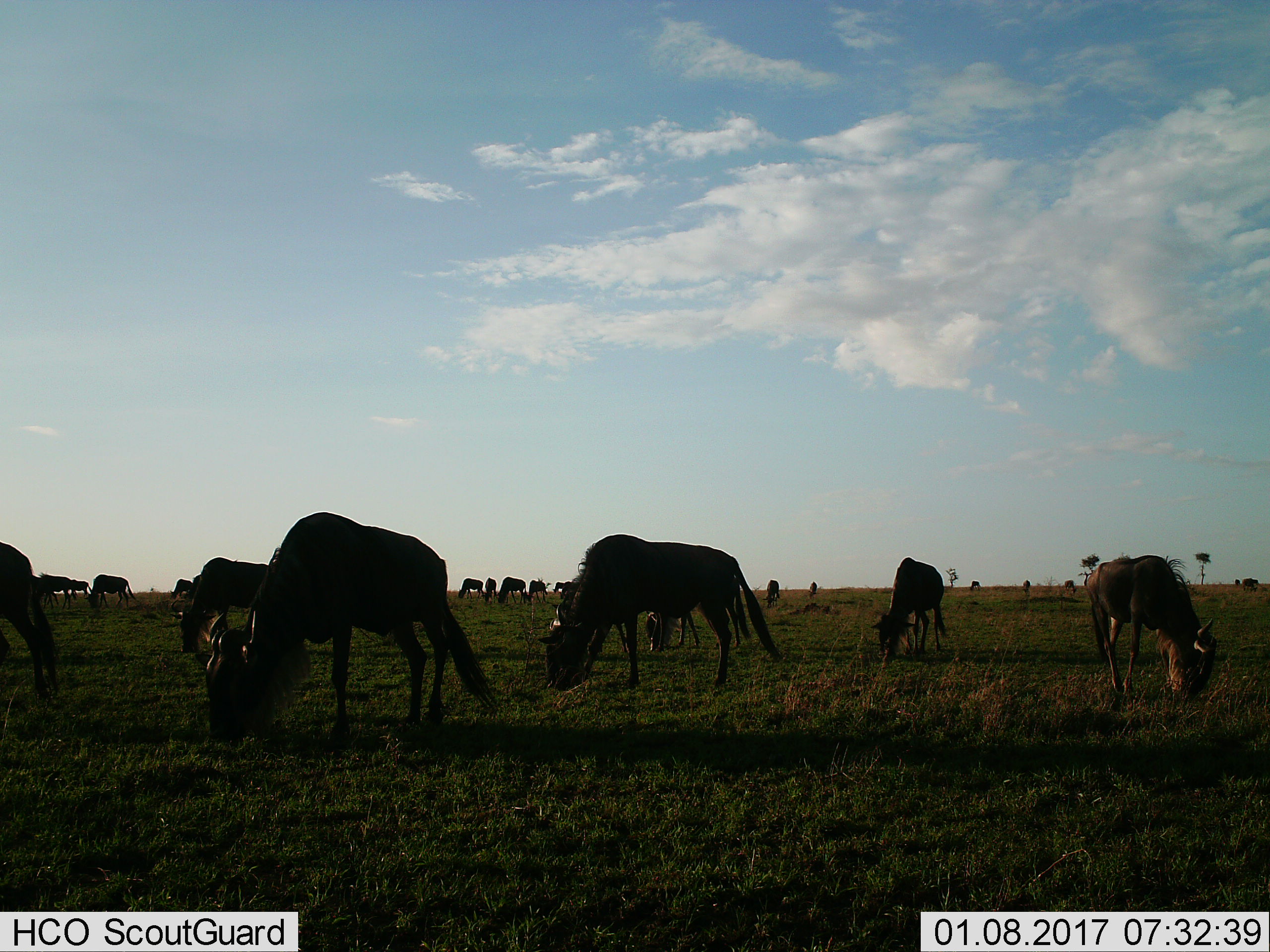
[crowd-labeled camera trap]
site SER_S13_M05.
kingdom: Animalia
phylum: Chordata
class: Mammalia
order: Artiodactyla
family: Bovidae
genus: Connochaetes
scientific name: Connochaetes taurinus taurinus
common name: blue wildebeest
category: wildebeestblue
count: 11-50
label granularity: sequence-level